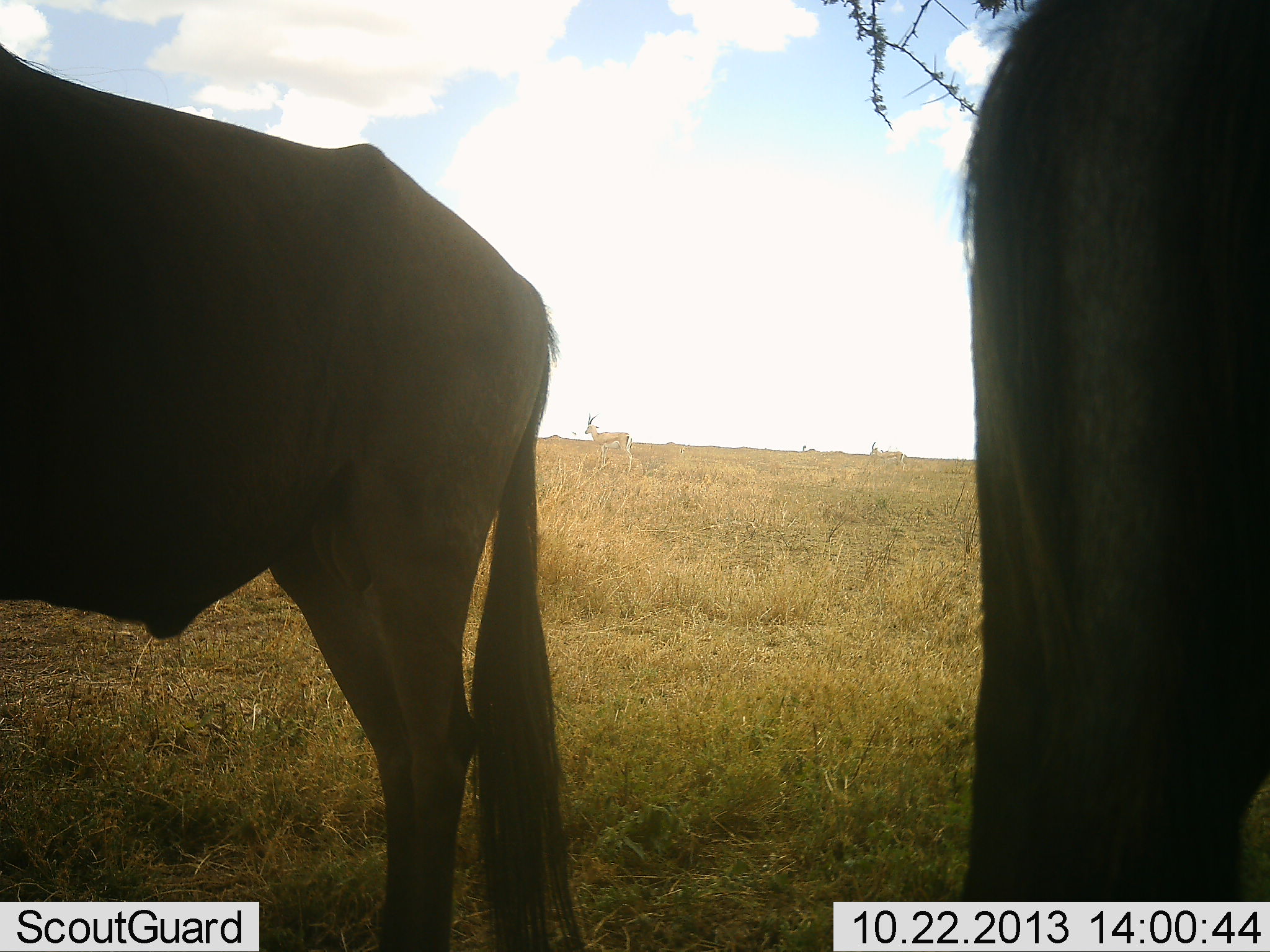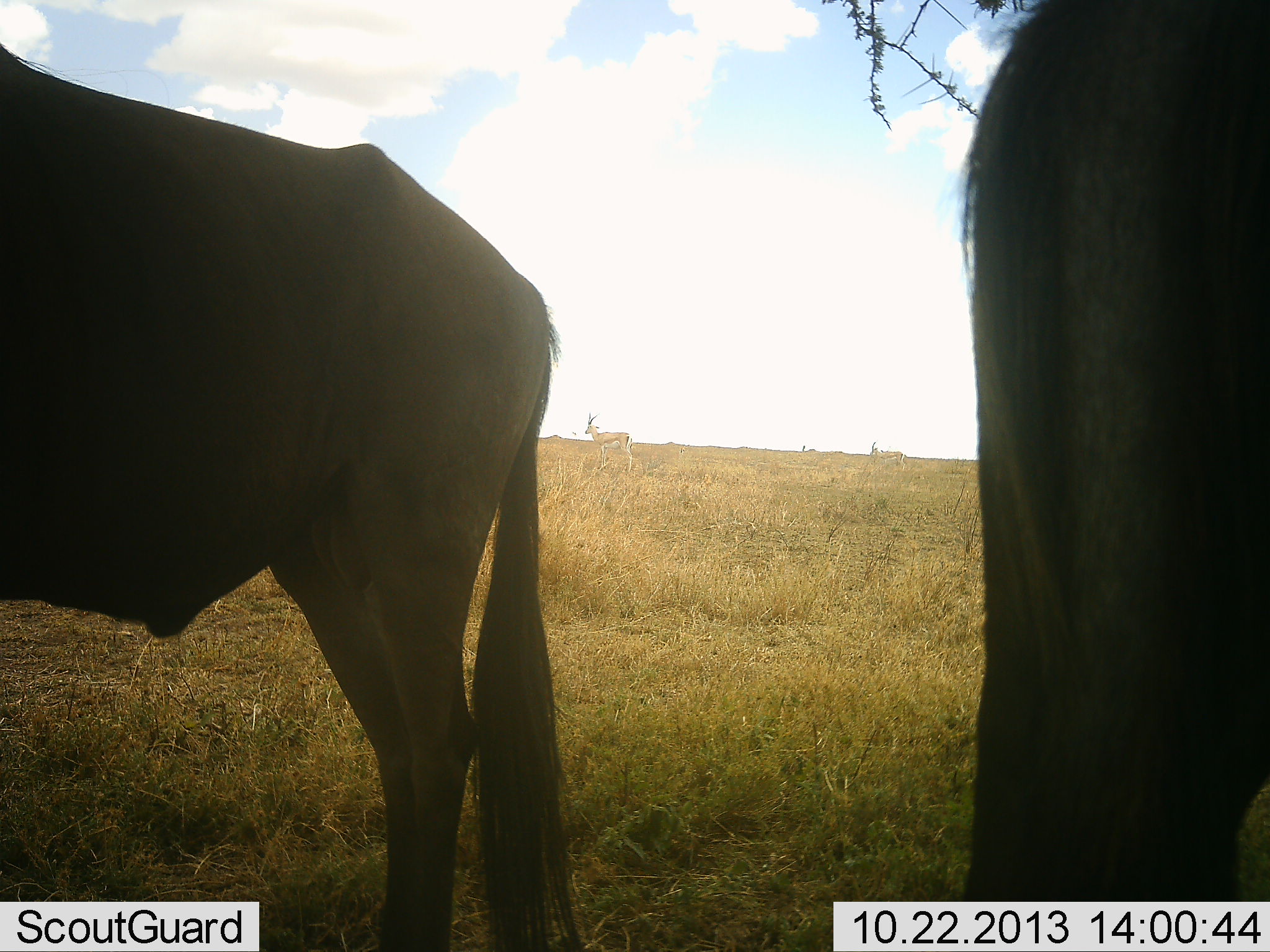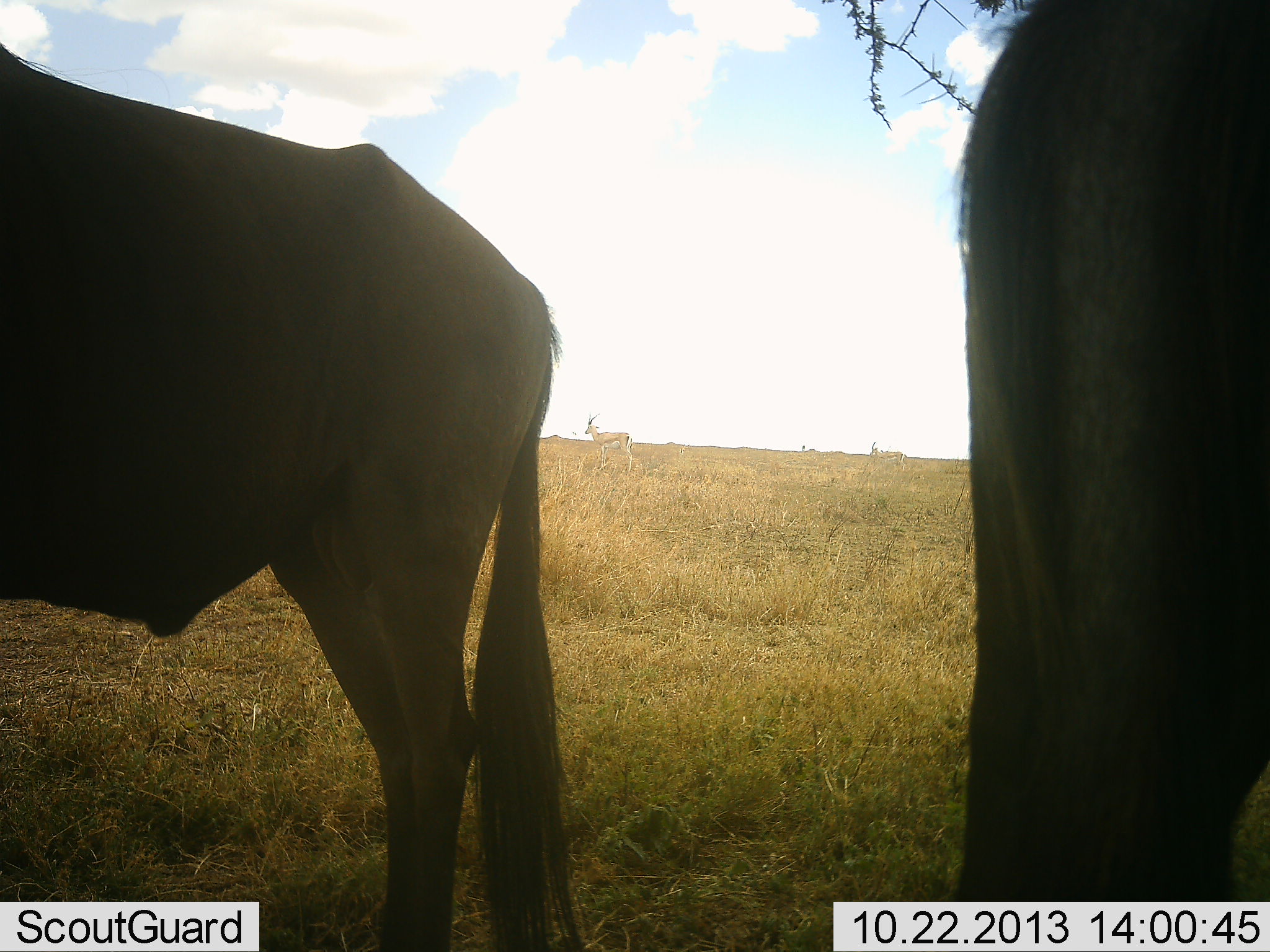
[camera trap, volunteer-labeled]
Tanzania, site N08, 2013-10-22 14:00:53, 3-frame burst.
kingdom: Animalia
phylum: Chordata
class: Mammalia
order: Artiodactyla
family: Bovidae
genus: Connochaetes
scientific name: Connochaetes taurinus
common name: blue wildebeest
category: wildebeest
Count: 2.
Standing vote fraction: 100%.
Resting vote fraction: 6%.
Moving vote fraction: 0%.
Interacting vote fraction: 0%.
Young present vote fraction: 0%.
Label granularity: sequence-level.